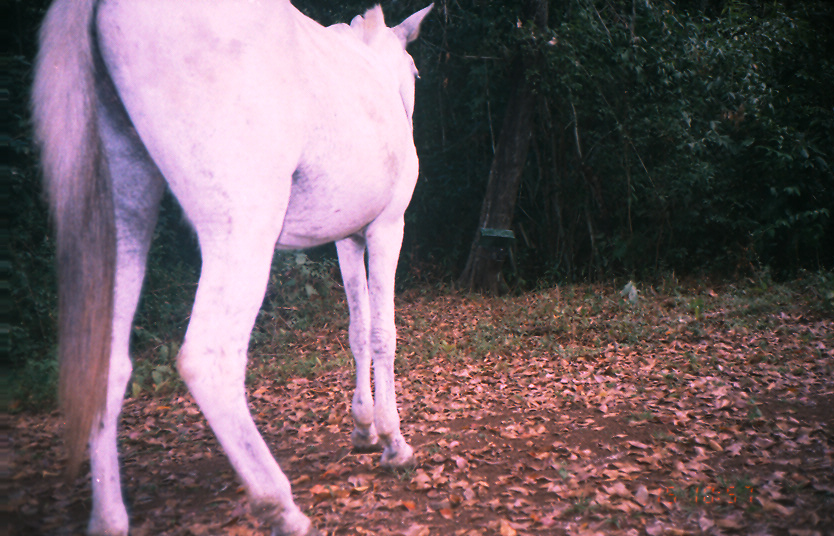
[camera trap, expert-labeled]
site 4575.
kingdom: Animalia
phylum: Chordata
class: Mammalia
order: Perissodactyla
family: Equidae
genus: Equus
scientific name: Equus ferus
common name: wild horse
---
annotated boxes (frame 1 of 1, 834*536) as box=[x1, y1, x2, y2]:
equus ferus: box=[25, 0, 433, 536]